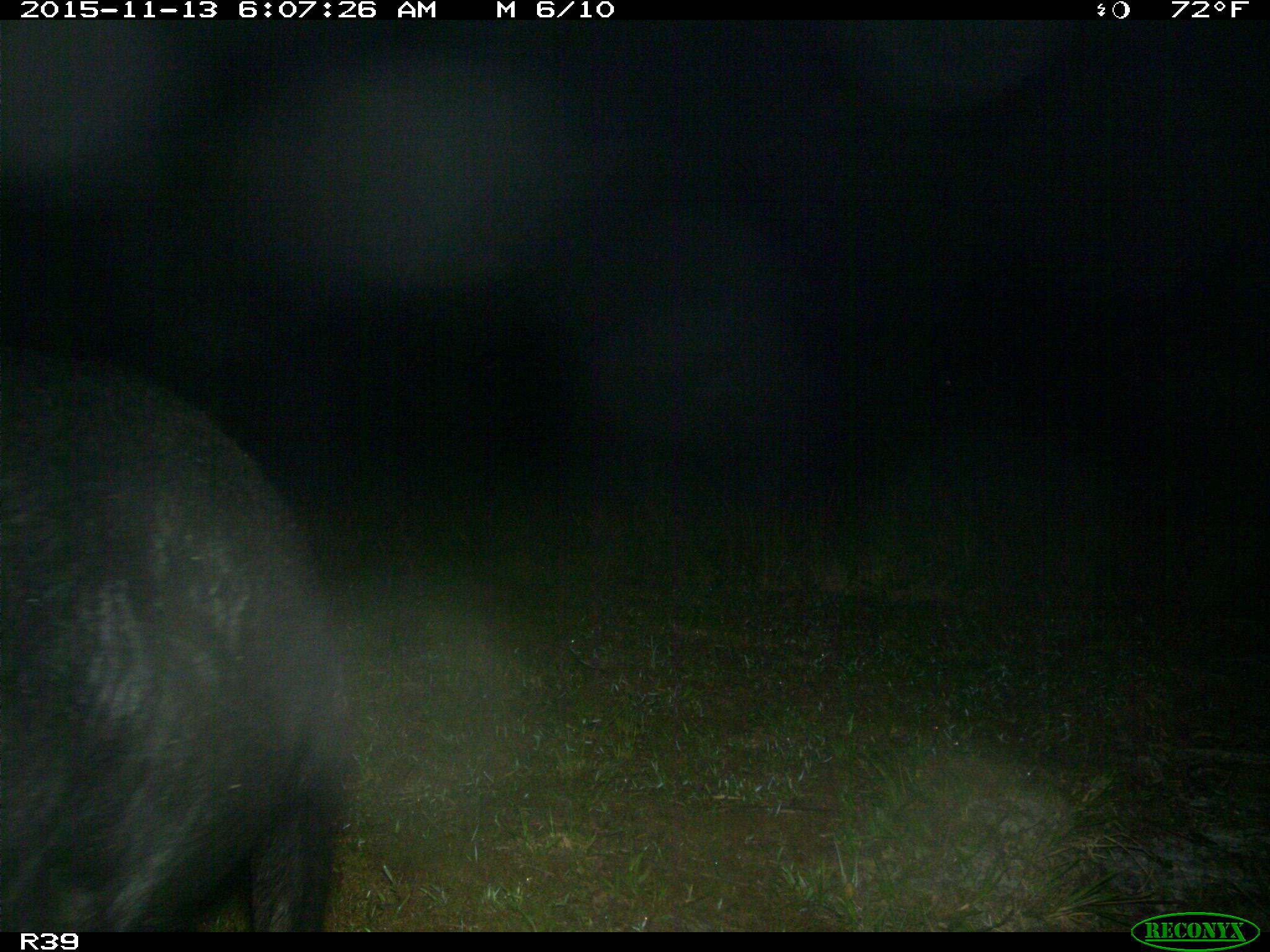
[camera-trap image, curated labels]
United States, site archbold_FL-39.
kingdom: Animalia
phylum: Chordata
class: Mammalia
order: Artiodactyla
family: Suidae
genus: Sus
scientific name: Sus scrofa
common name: wild boar